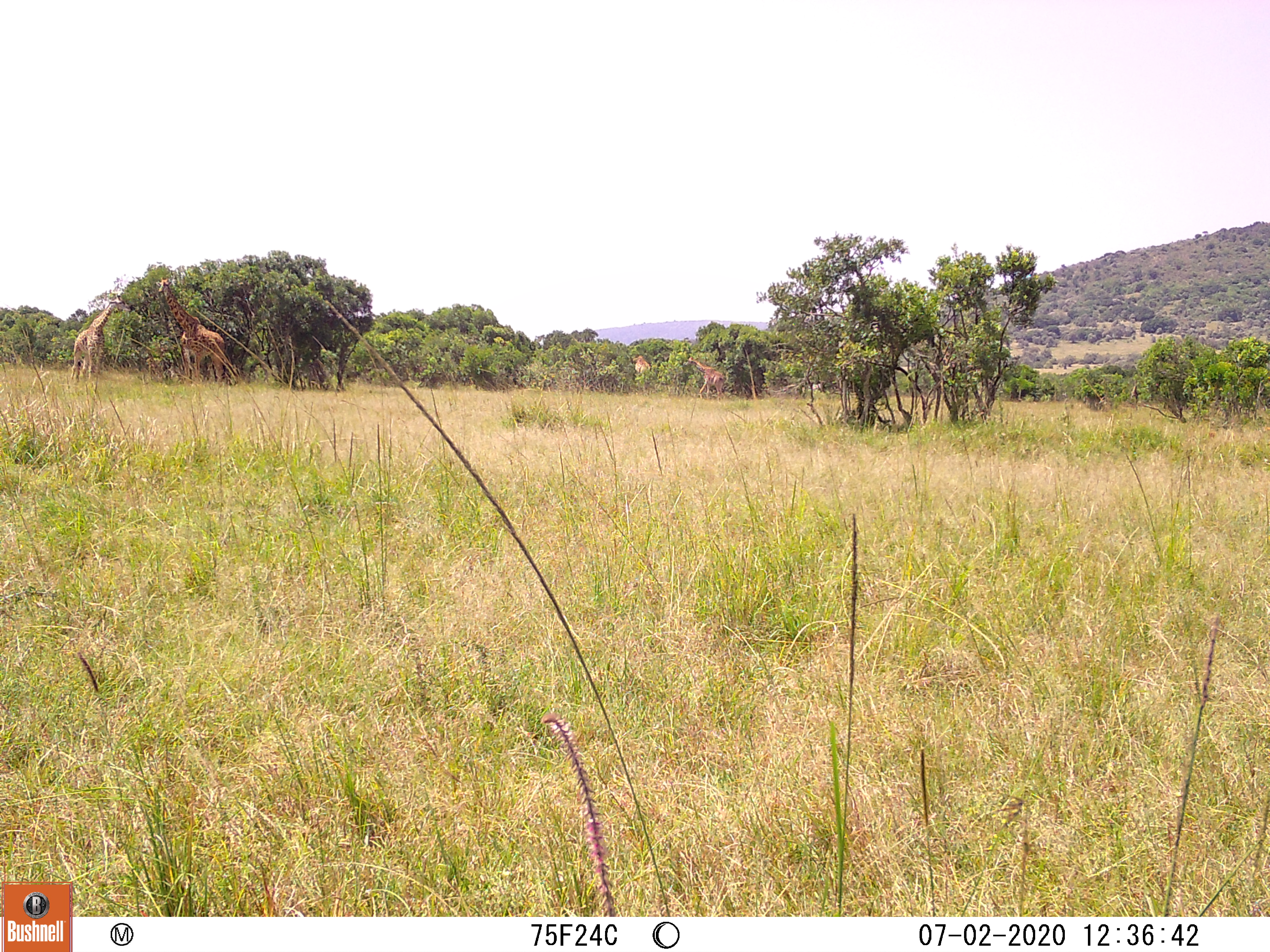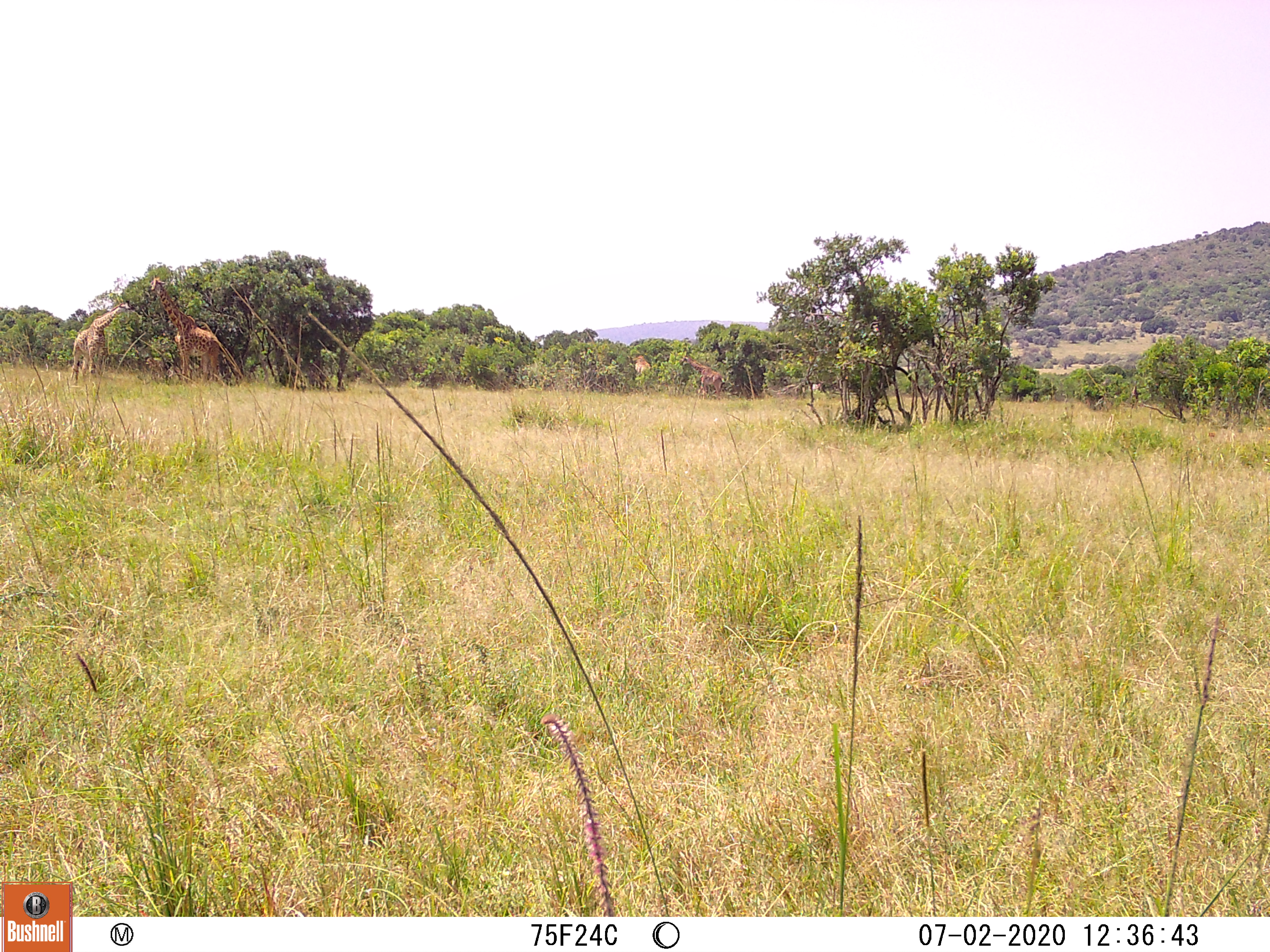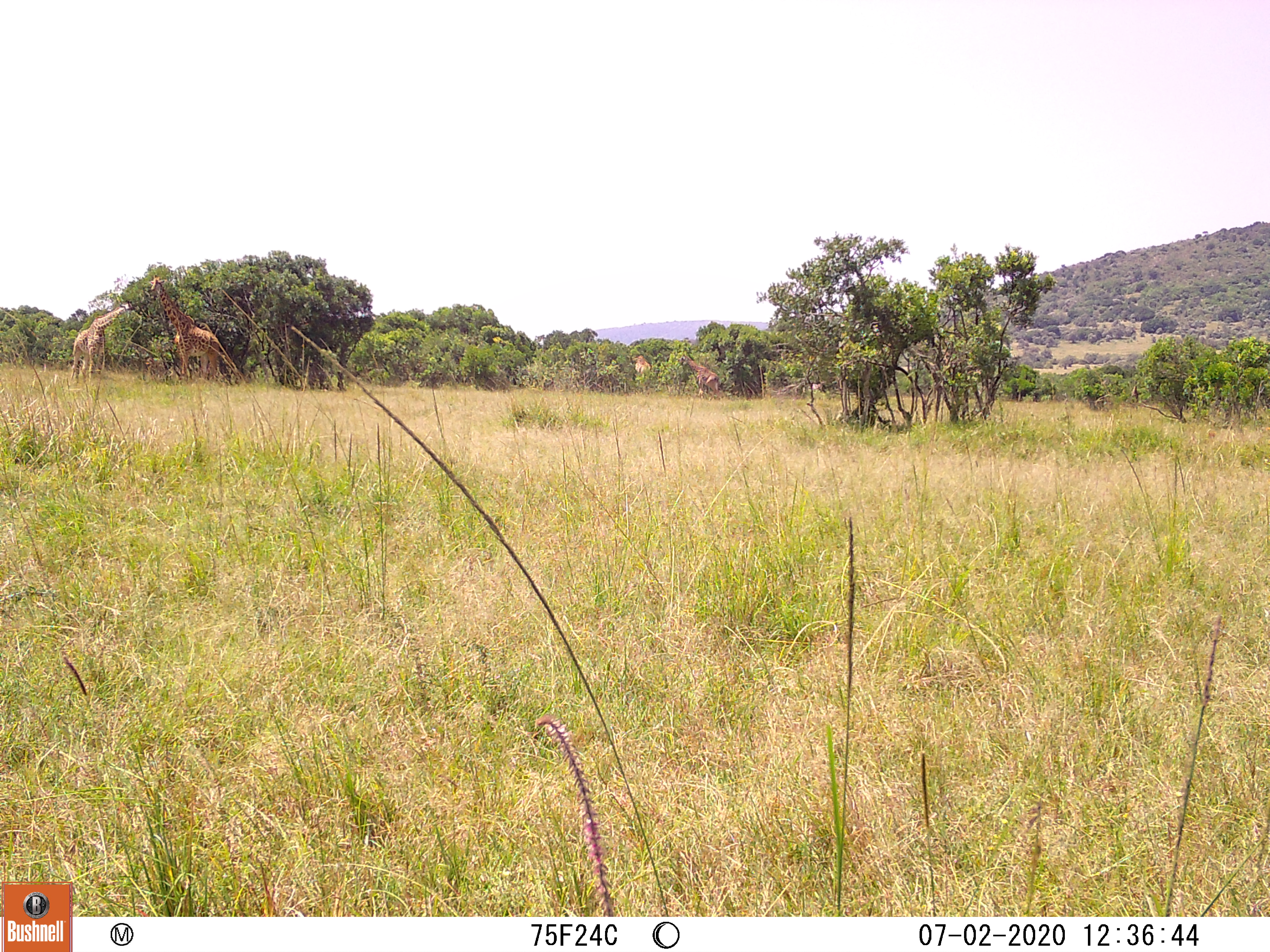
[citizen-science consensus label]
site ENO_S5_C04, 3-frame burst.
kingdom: Animalia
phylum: Chordata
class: Mammalia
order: Artiodactyla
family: Giraffidae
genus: Giraffa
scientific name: Giraffa camelopardalis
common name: giraffe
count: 4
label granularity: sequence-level